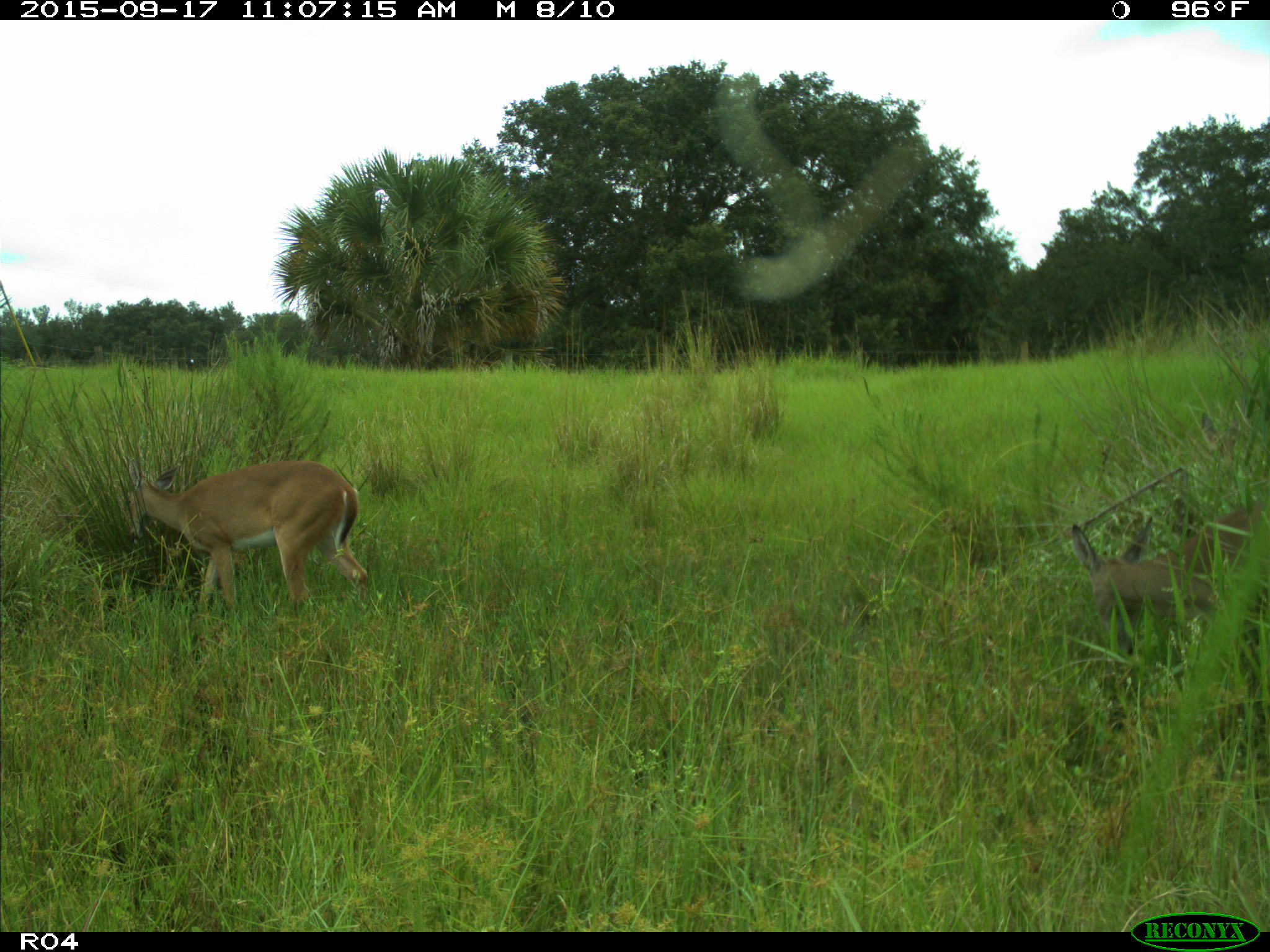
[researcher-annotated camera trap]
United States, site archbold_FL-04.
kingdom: Animalia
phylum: Chordata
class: Mammalia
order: Artiodactyla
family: Cervidae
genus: Odocoileus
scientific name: Odocoileus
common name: deer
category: unidentified deer